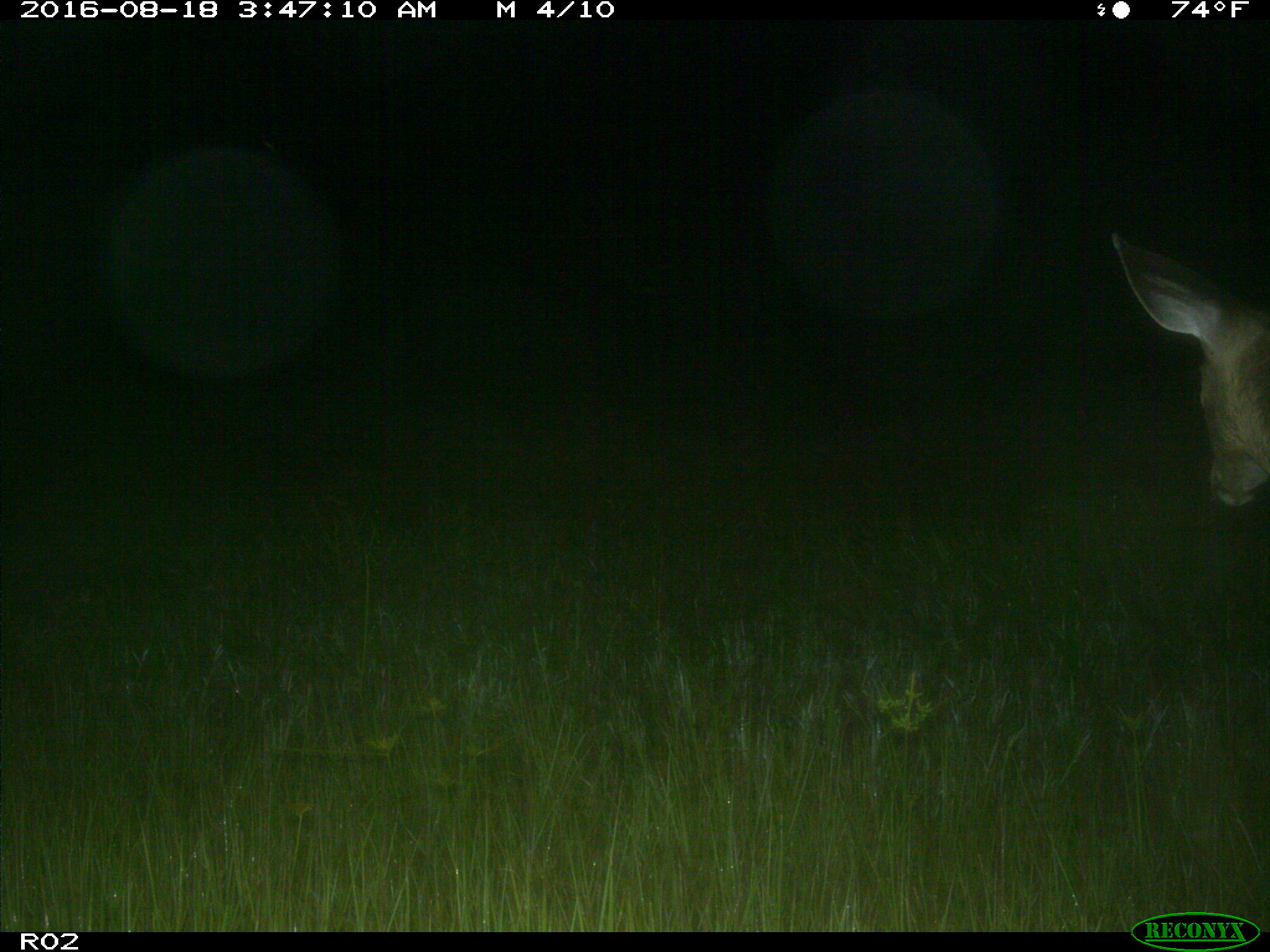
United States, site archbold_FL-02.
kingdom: Animalia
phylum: Chordata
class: Mammalia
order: Artiodactyla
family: Cervidae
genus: Odocoileus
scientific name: Odocoileus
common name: deer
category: unidentified deer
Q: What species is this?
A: Unidentified deer (deer) (Odocoileus).